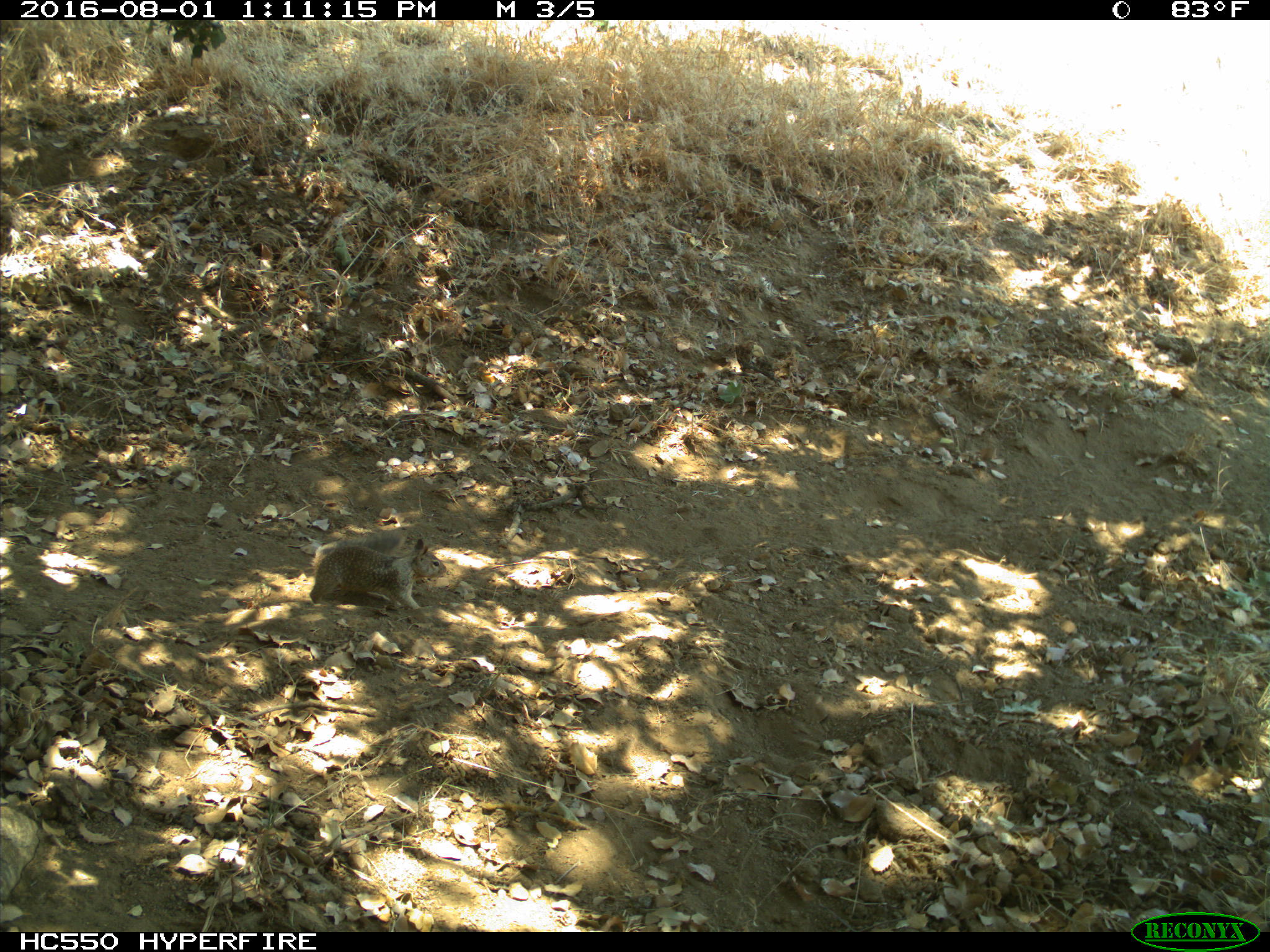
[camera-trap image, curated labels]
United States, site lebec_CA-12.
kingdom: Animalia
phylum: Chordata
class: Mammalia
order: Rodentia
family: Sciuridae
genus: Otospermophilus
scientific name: Otospermophilus beecheyi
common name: california ground squirrel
Otospermophilus beecheyi (california ground squirrel).